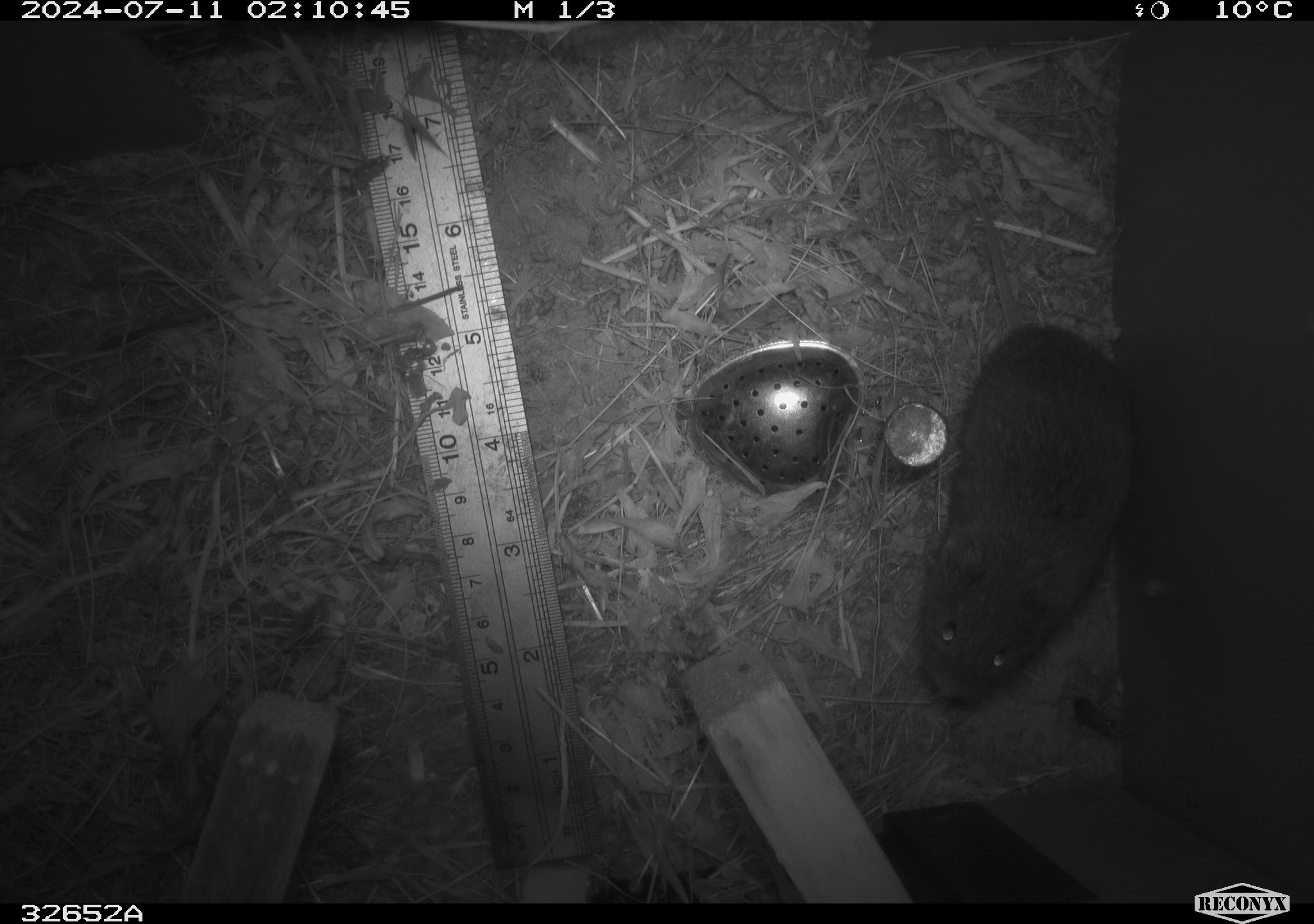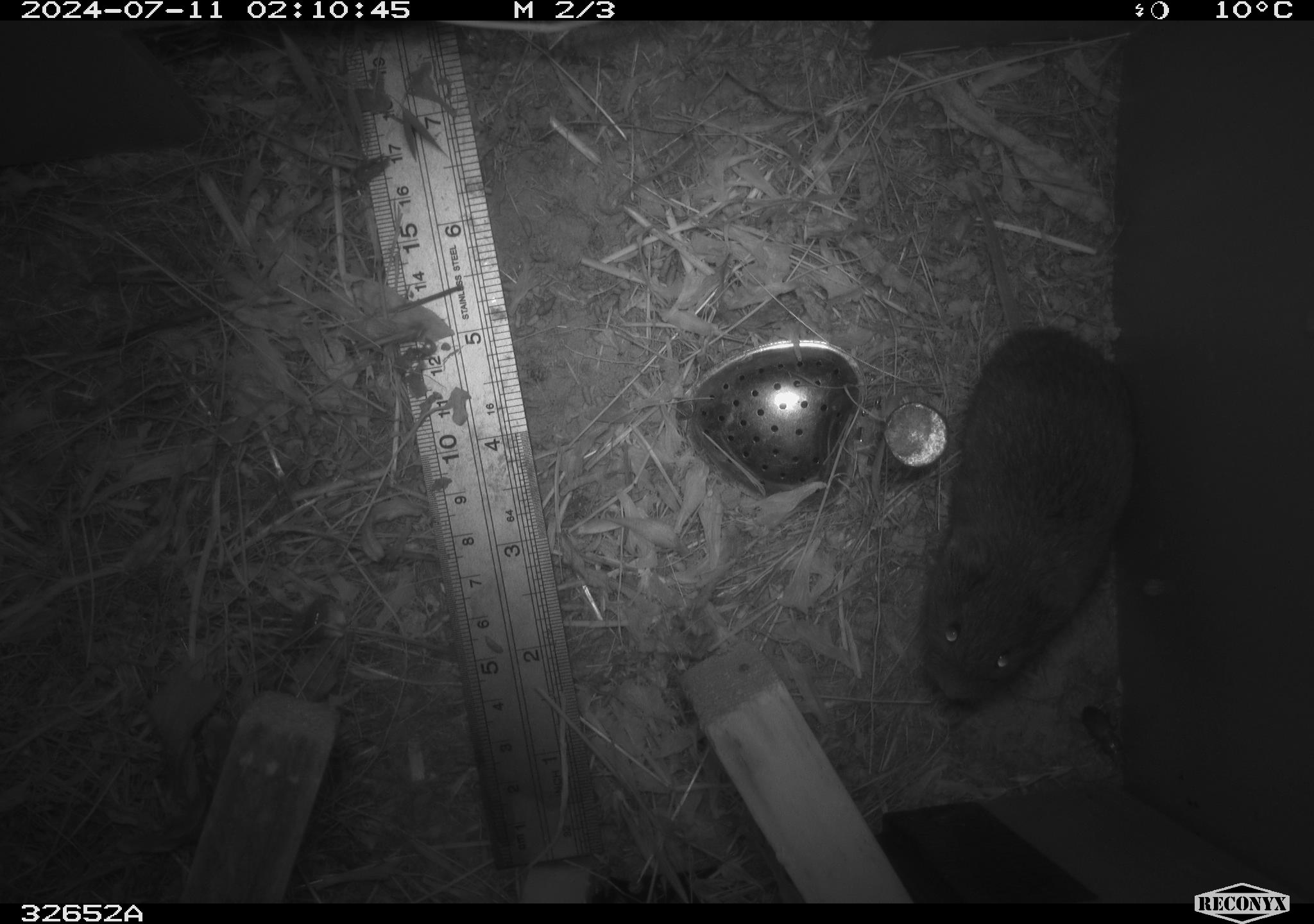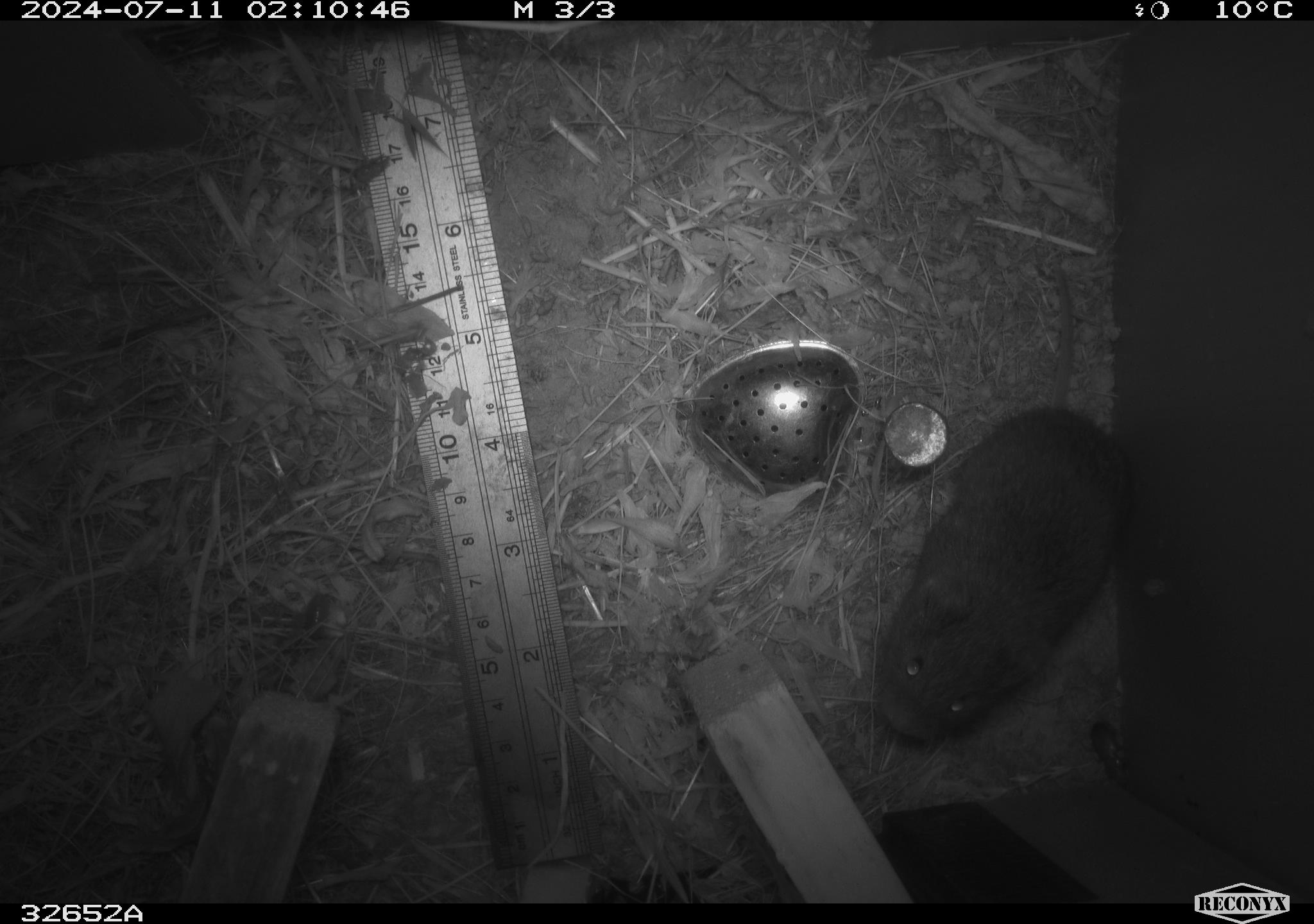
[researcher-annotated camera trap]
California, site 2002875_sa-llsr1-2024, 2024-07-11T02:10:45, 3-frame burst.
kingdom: Animalia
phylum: Chordata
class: Mammalia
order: Rodentia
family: Cricetidae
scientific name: Arvicolinae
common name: voles, lemmings, and muskrats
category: arvicolinae subfamily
Arvicolinae subfamily (voles, lemmings, and muskrats) (Arvicolinae).